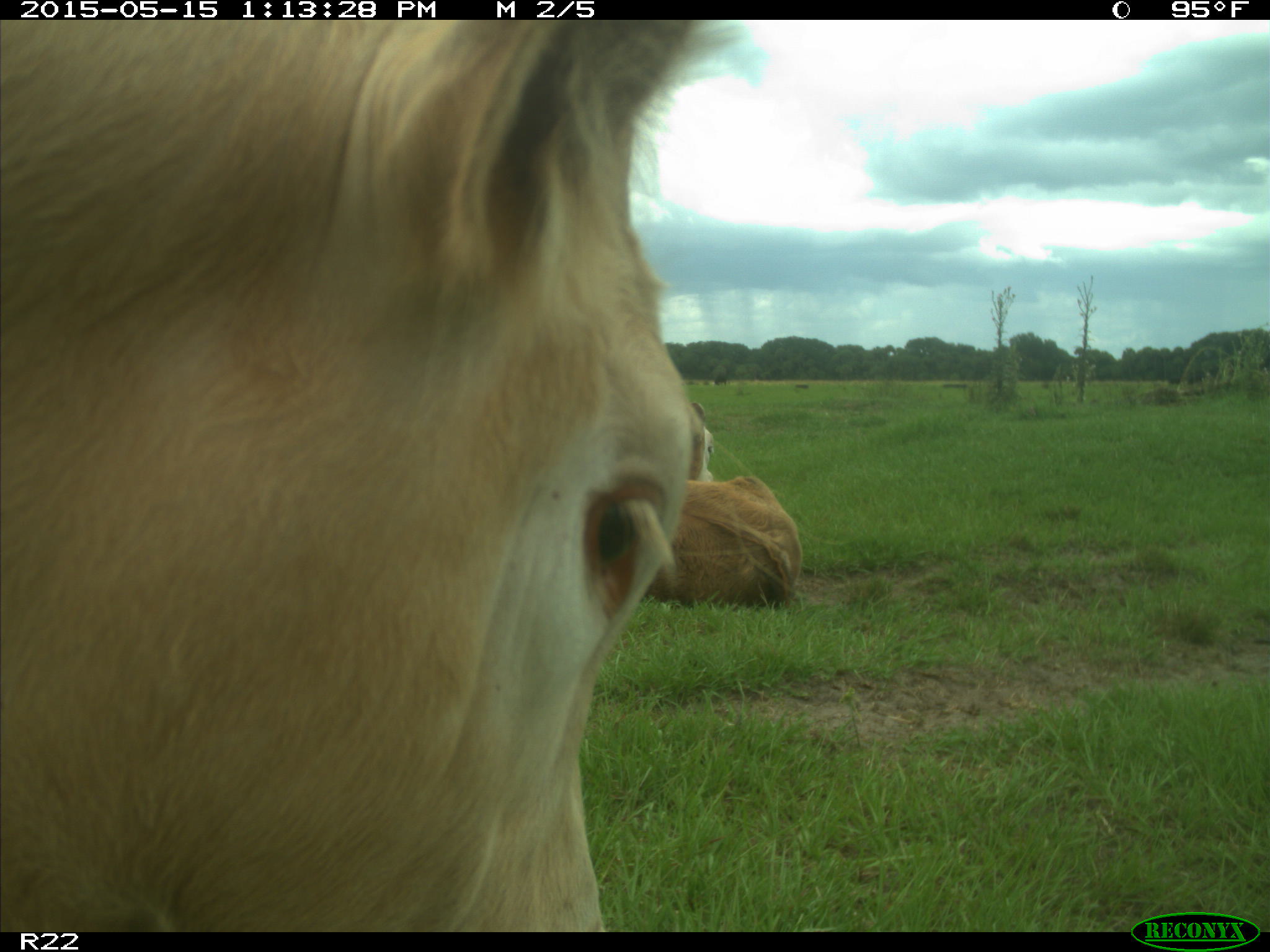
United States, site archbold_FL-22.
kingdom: Animalia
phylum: Chordata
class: Mammalia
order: Artiodactyla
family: Bovidae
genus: Bos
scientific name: Bos taurus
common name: domestic cow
Bos taurus (domestic cow).